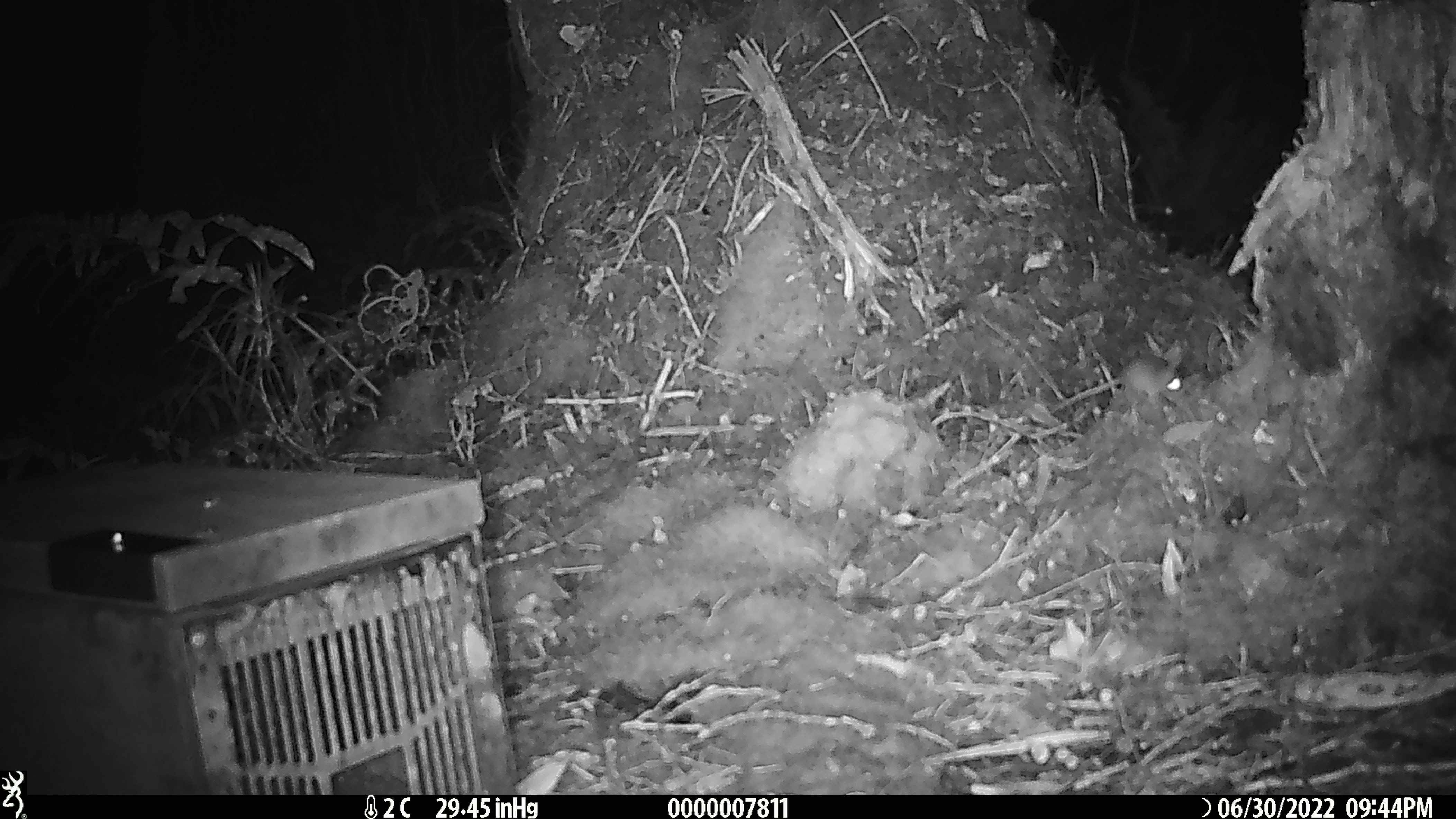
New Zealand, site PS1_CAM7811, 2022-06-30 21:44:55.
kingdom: Animalia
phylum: Chordata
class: Mammalia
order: Rodentia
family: Muridae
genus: Mus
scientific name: Mus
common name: mouse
Mouse (Mus).